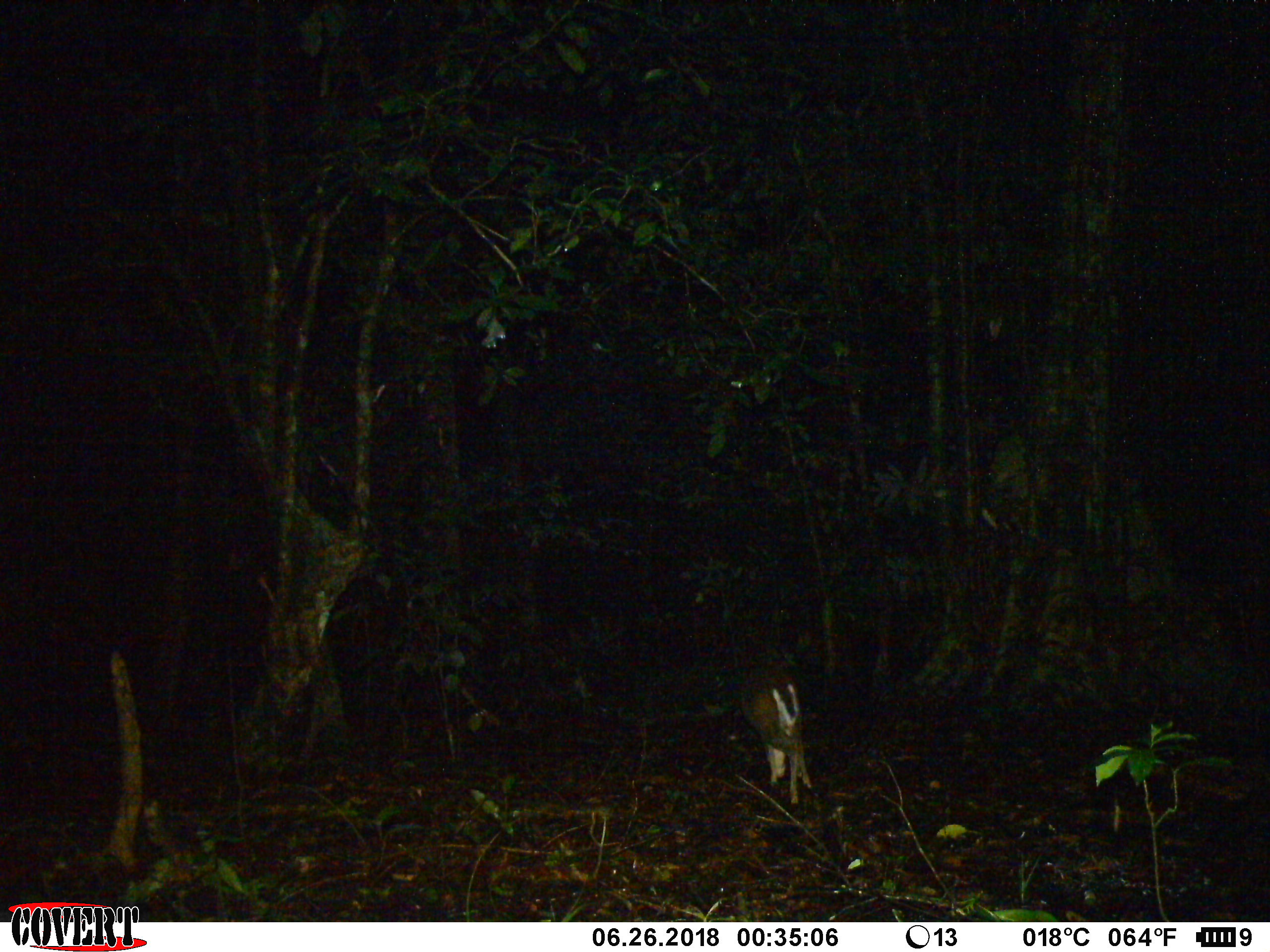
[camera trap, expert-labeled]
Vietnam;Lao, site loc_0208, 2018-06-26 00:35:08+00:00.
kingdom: Animalia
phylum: Chordata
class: Mammalia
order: Artiodactyla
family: Cervidae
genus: Muntiacus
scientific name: Muntiacus rooseveltorum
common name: roosevelt's muntjac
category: roosevelts muntjac group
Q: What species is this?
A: Roosevelts muntjac group (roosevelt's muntjac) (Muntiacus rooseveltorum).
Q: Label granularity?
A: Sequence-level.